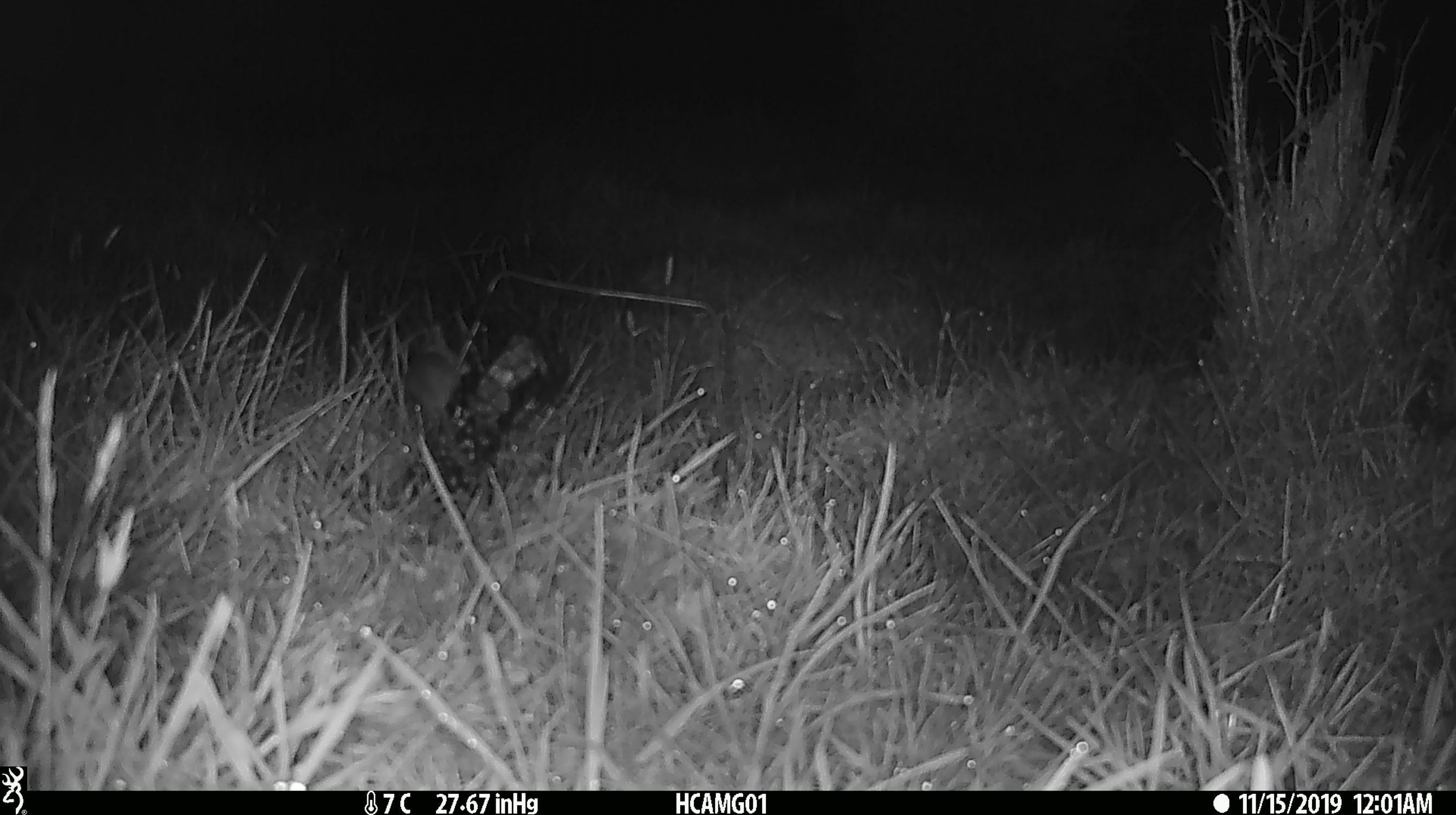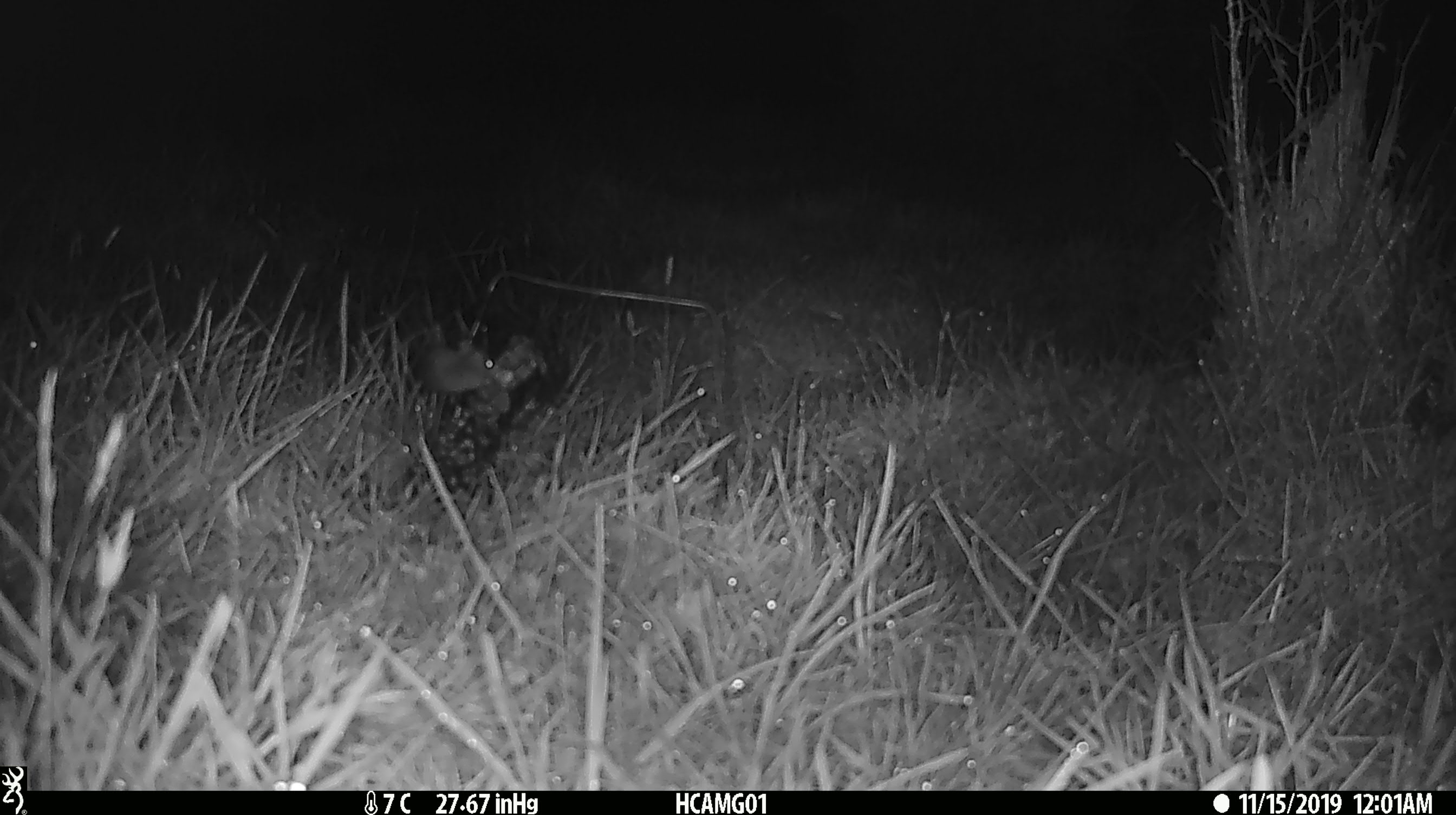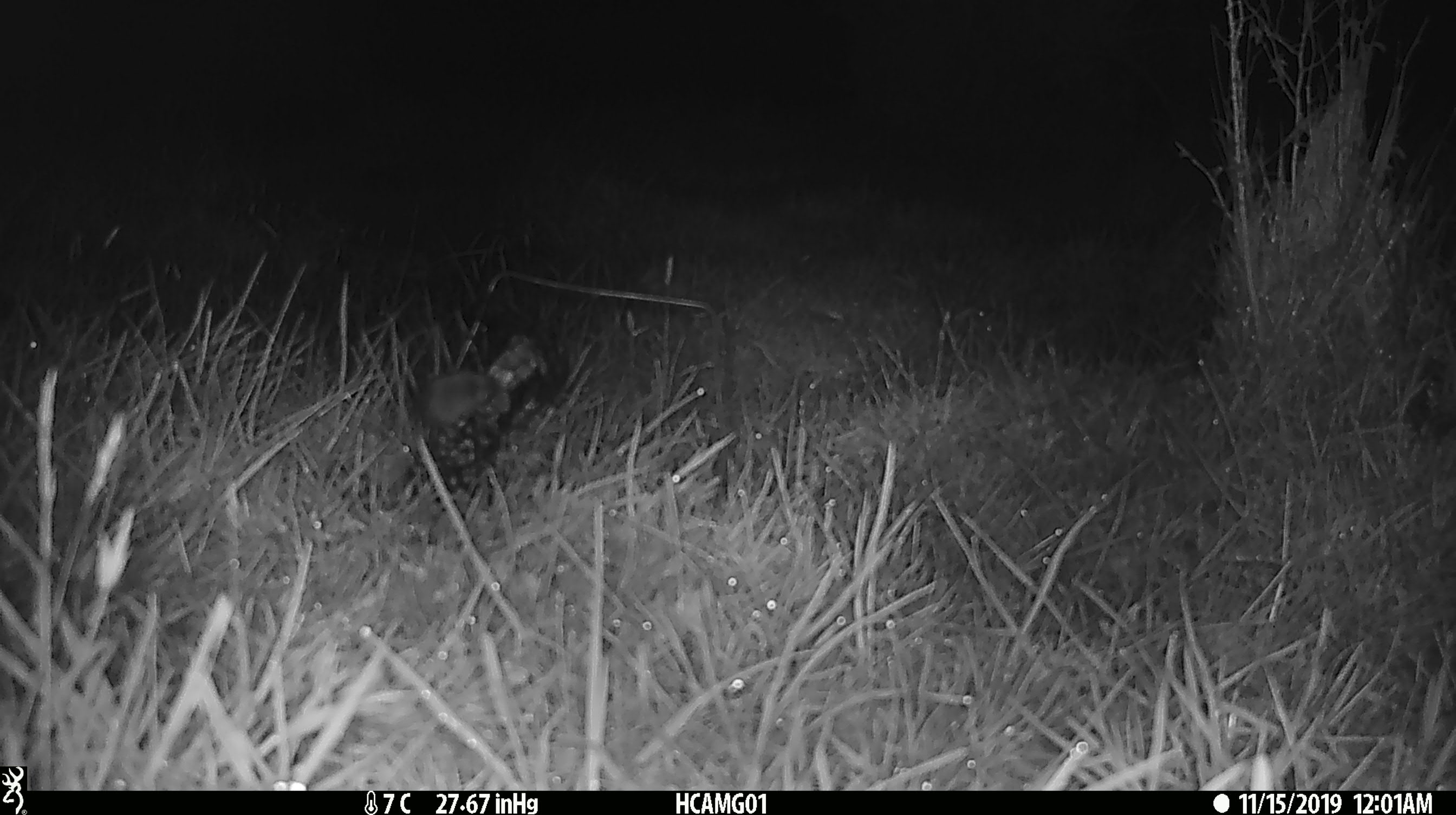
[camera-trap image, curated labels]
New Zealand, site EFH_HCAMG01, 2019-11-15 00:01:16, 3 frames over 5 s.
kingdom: Animalia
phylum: Chordata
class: Mammalia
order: Rodentia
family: Muridae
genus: Mus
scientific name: Mus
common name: mouse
Mouse (Mus).